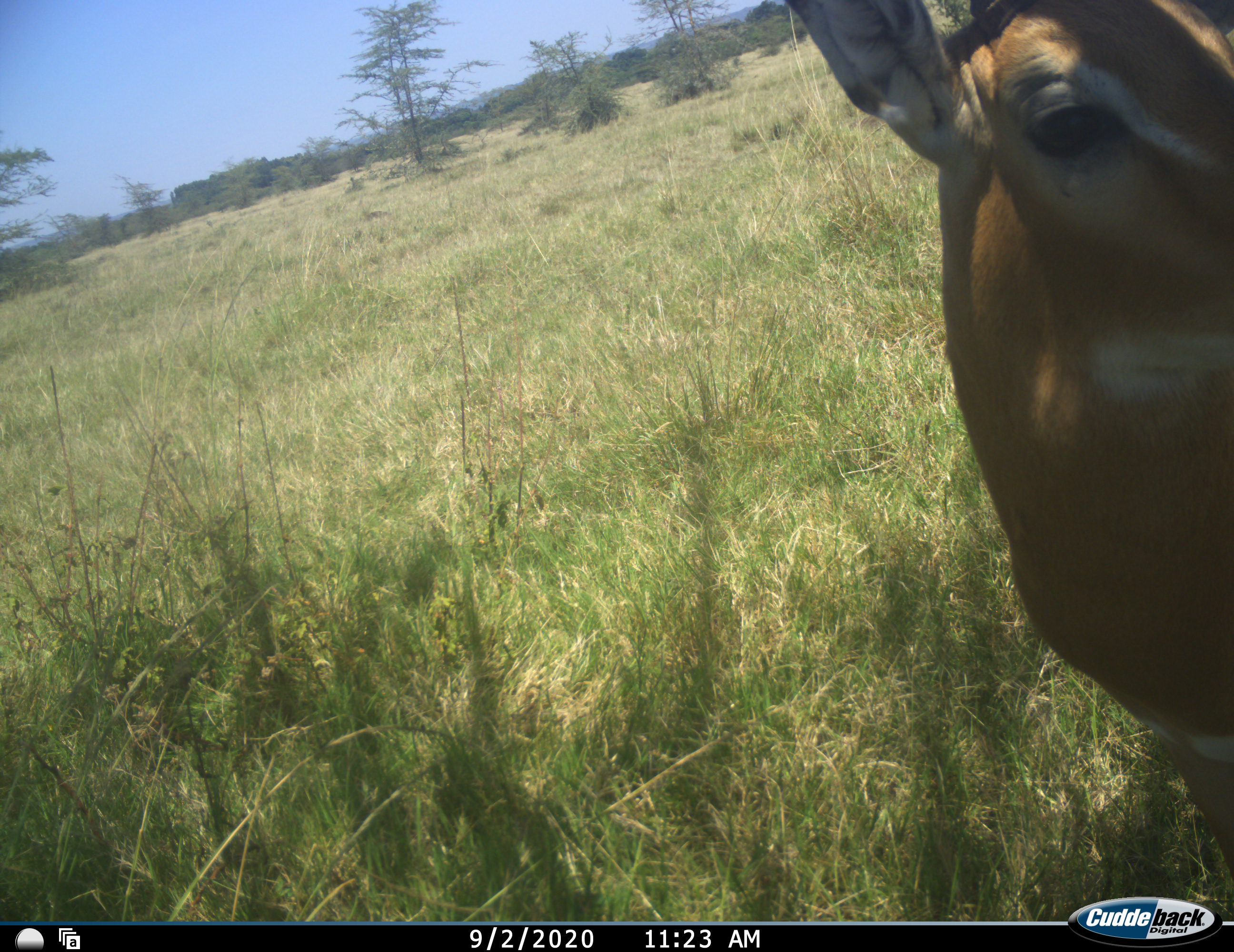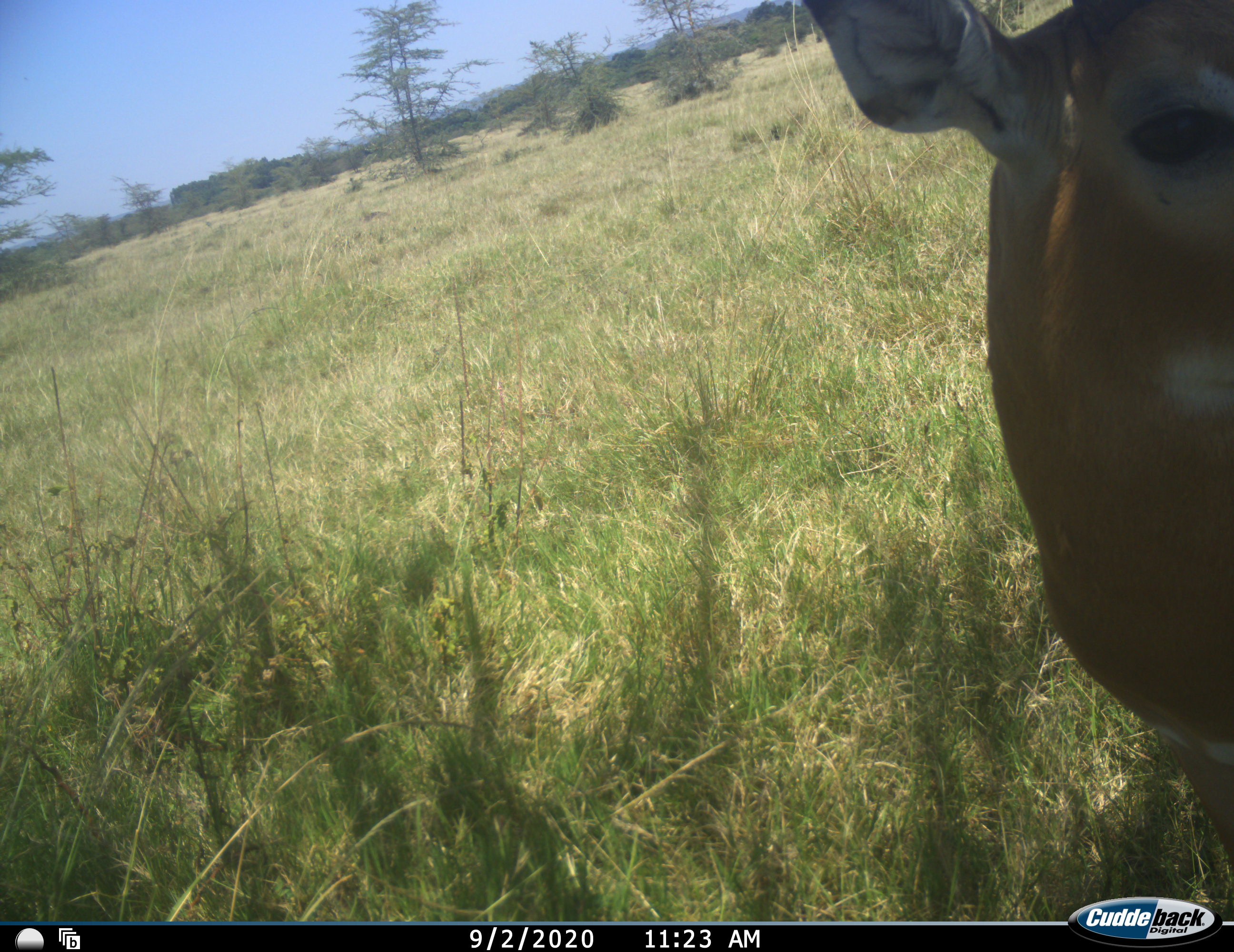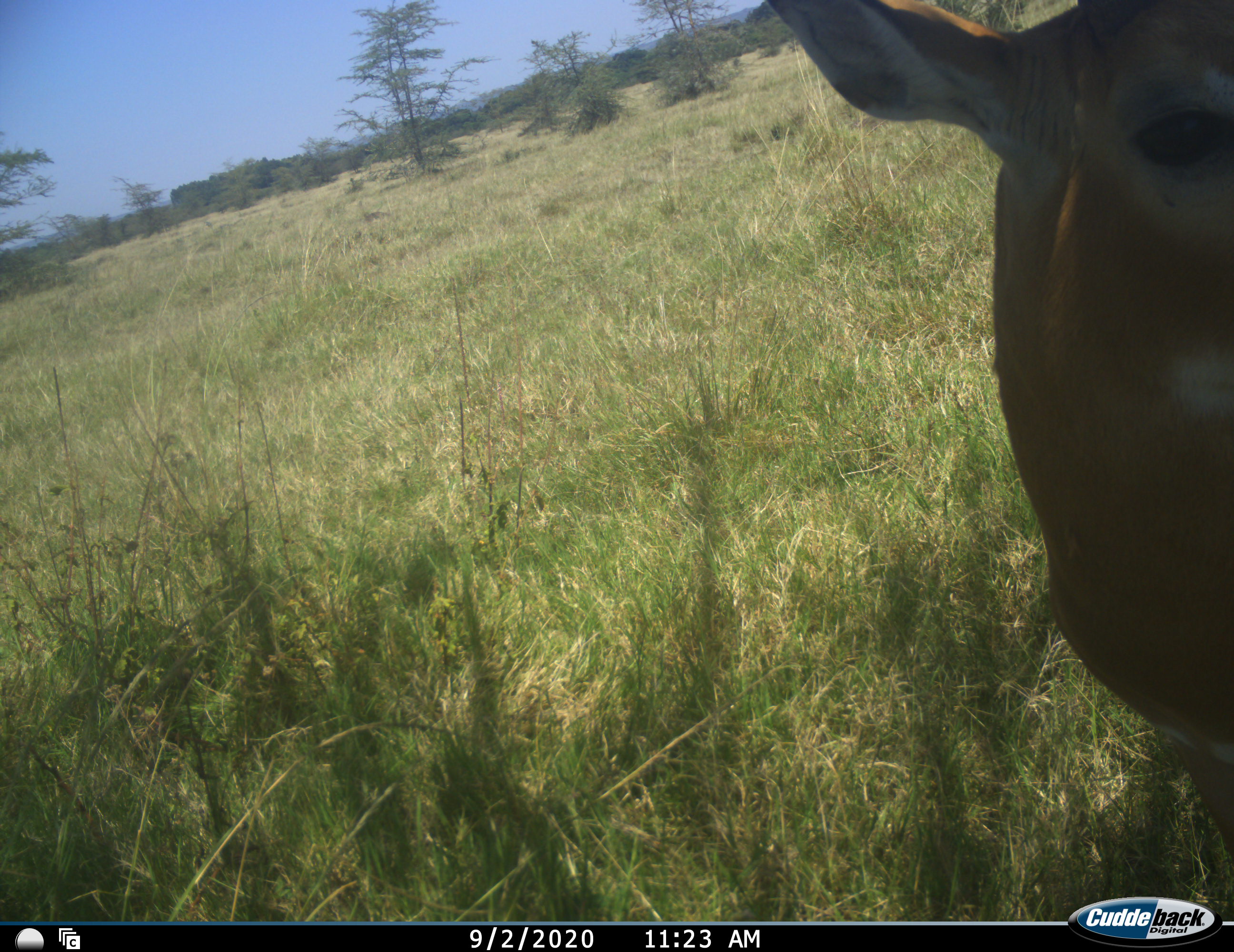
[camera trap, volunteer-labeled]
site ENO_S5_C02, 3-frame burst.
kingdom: Animalia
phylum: Chordata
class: Mammalia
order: Artiodactyla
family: Bovidae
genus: Aepyceros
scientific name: Aepyceros melampus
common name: impala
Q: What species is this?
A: Impala (Aepyceros melampus).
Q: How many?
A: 1.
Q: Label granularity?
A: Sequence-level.